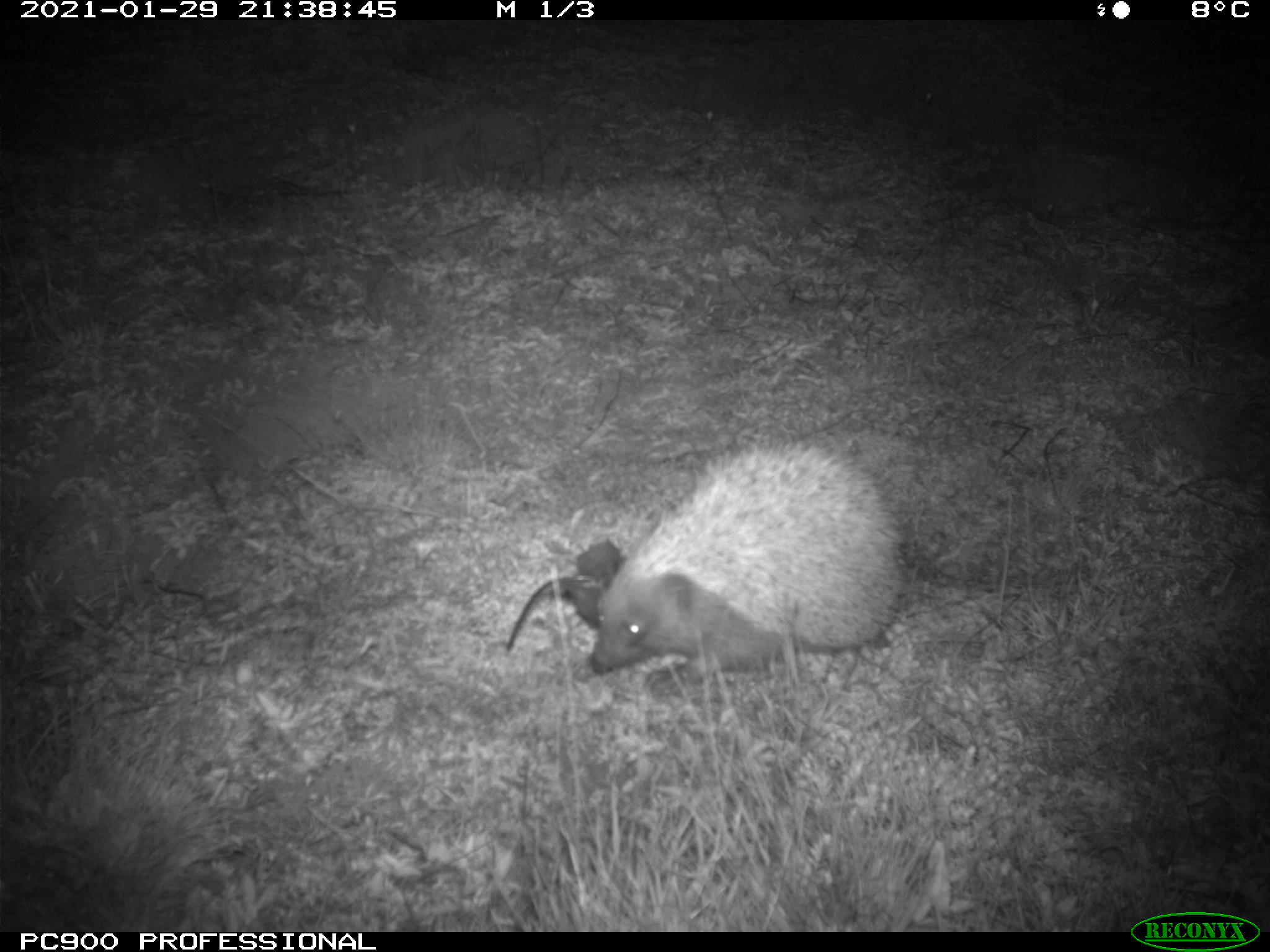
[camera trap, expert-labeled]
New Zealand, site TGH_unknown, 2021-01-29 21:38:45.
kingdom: Animalia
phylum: Chordata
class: Mammalia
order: Eulipotyphla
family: Erinaceidae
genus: Erinaceus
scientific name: Erinaceus europaeus europaeus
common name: european hedgehog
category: hedgehog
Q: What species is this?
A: Hedgehog (european hedgehog) (Erinaceus europaeus europaeus).